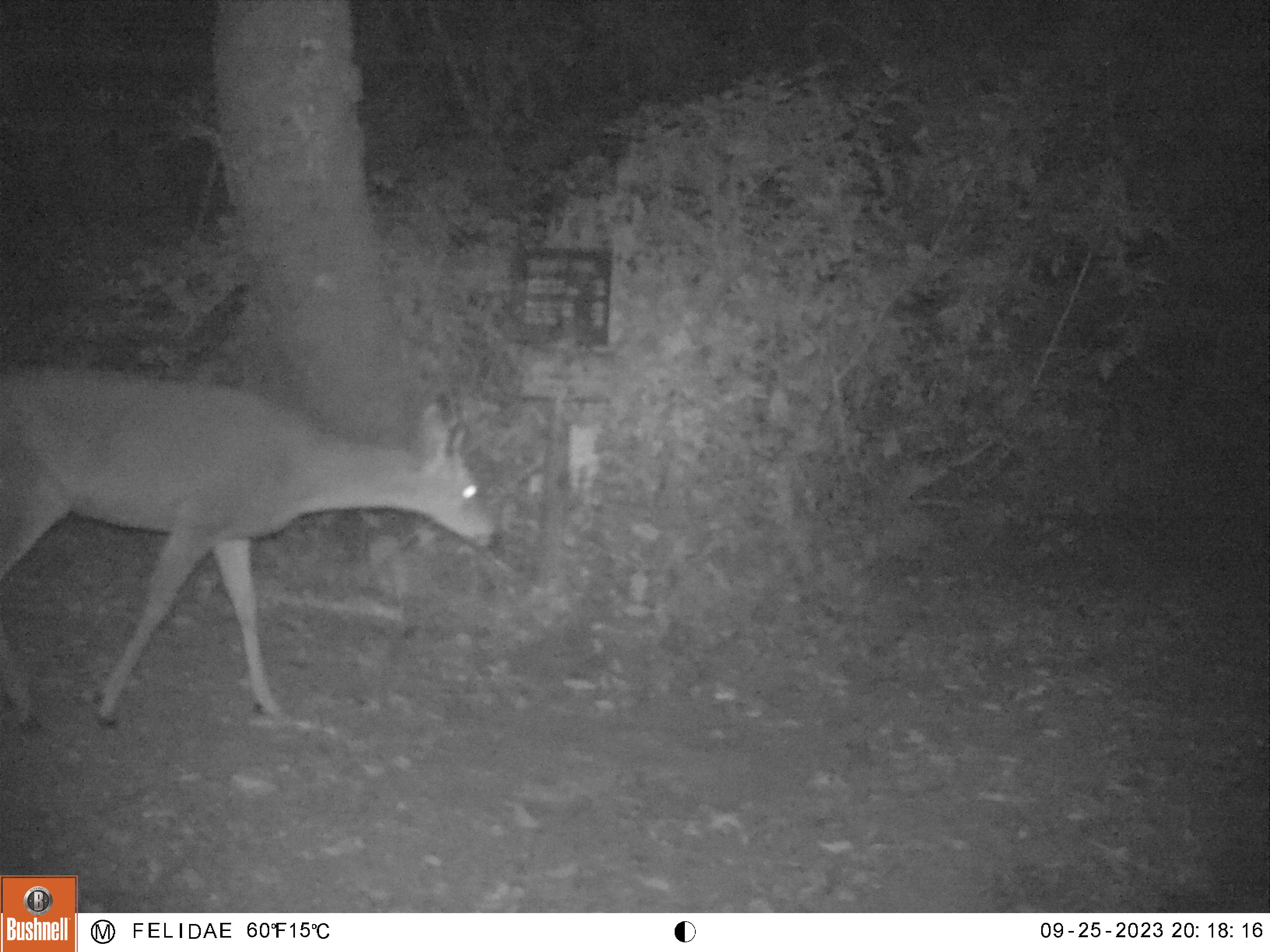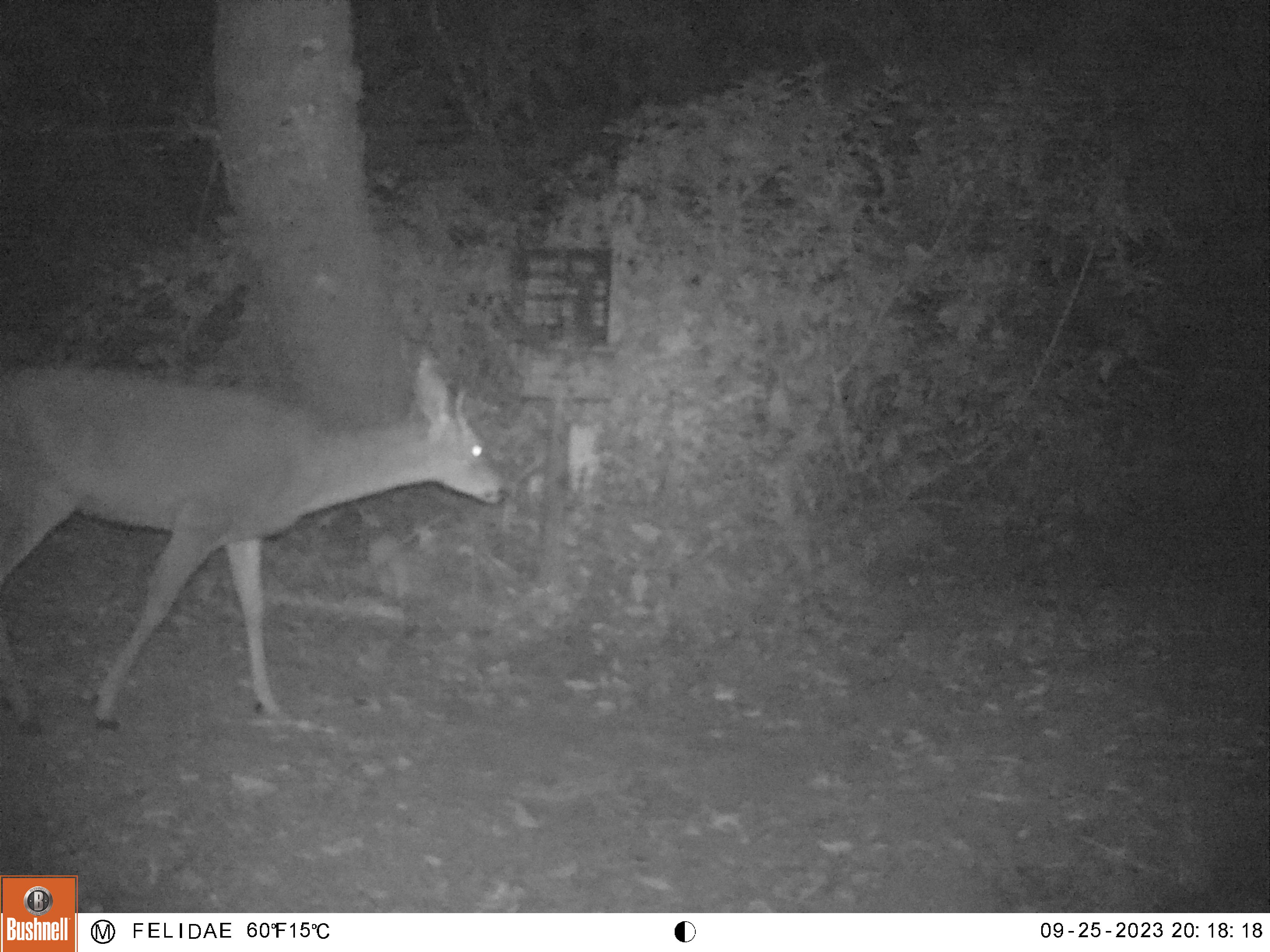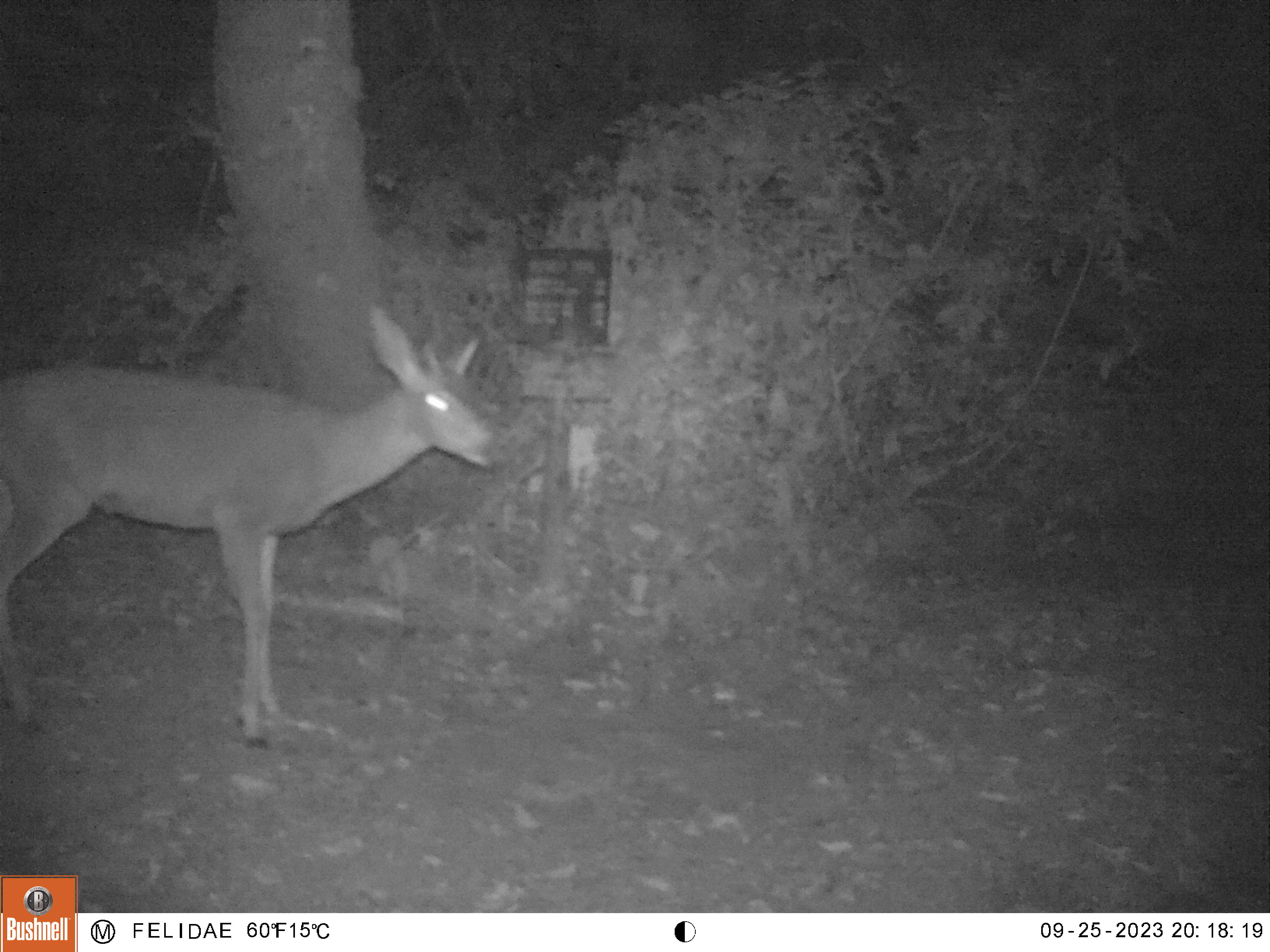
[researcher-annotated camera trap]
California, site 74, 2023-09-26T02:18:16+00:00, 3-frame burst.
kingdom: Animalia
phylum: Chordata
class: Mammalia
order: Artiodactyla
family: Cervidae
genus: Odocoileus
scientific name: Odocoileus hemionus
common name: mule deer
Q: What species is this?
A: Mule deer (Odocoileus hemionus).